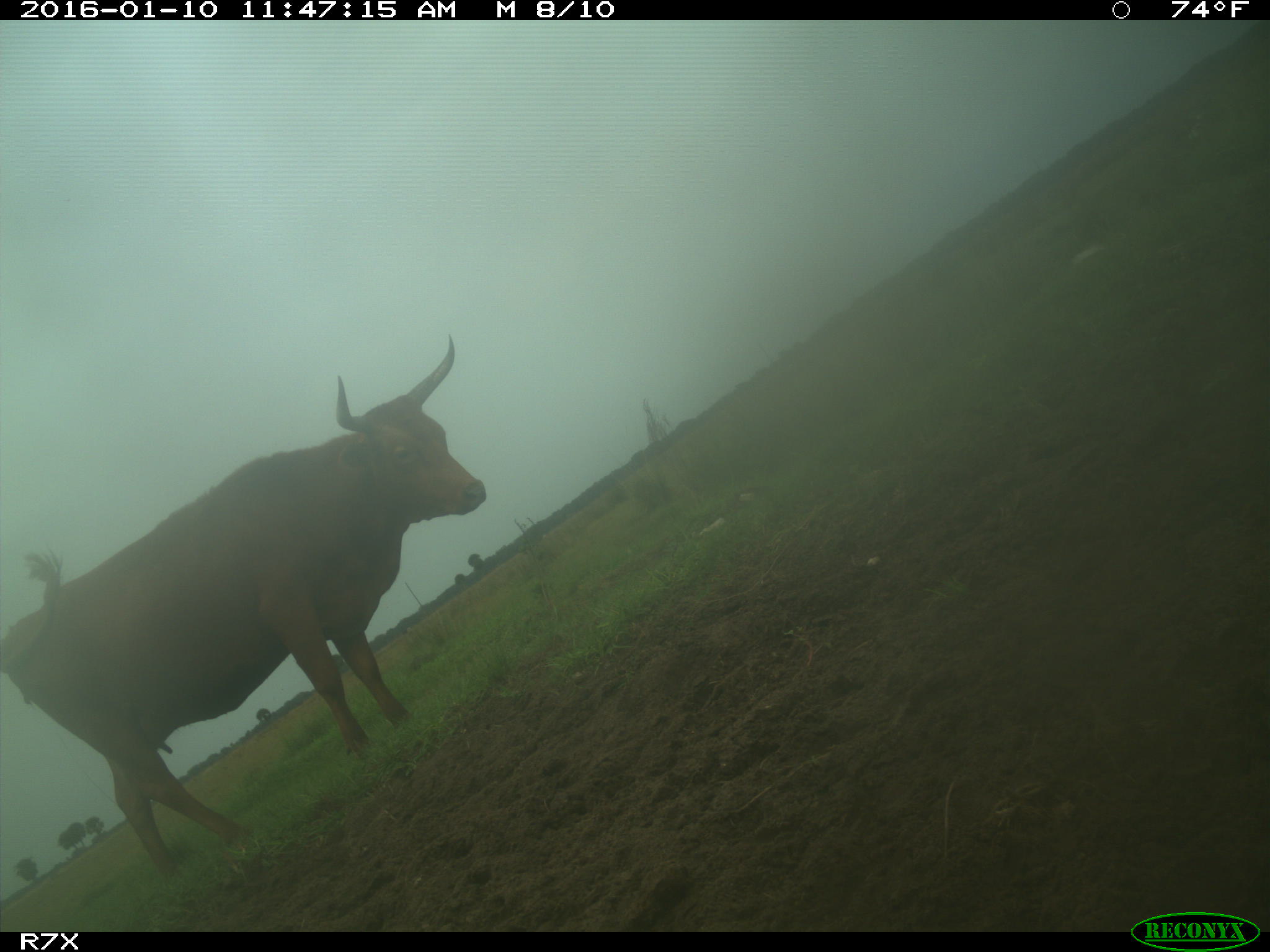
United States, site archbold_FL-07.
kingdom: Animalia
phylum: Chordata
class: Mammalia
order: Artiodactyla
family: Bovidae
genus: Bos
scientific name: Bos taurus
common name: domestic cow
Bos taurus (domestic cow).